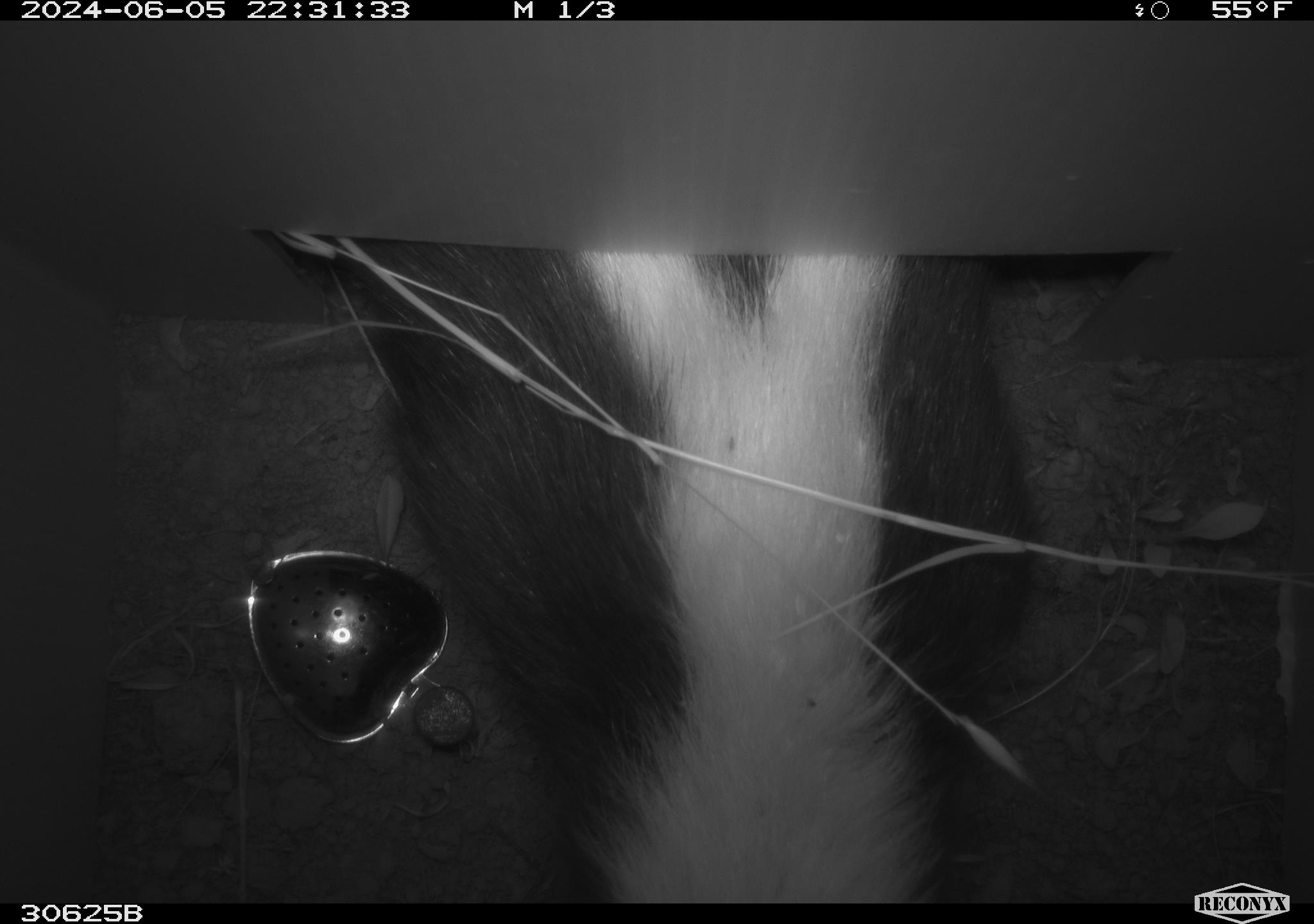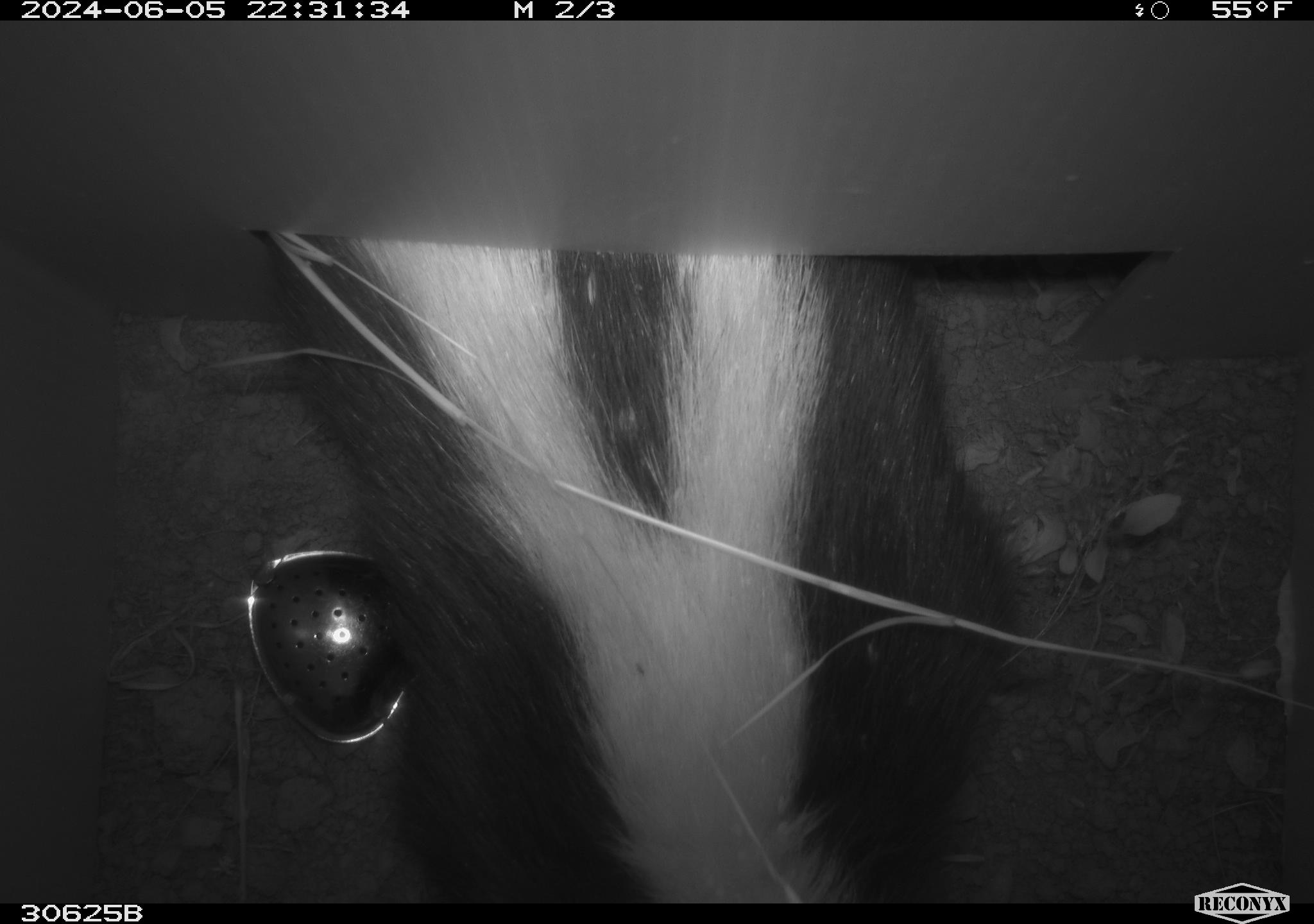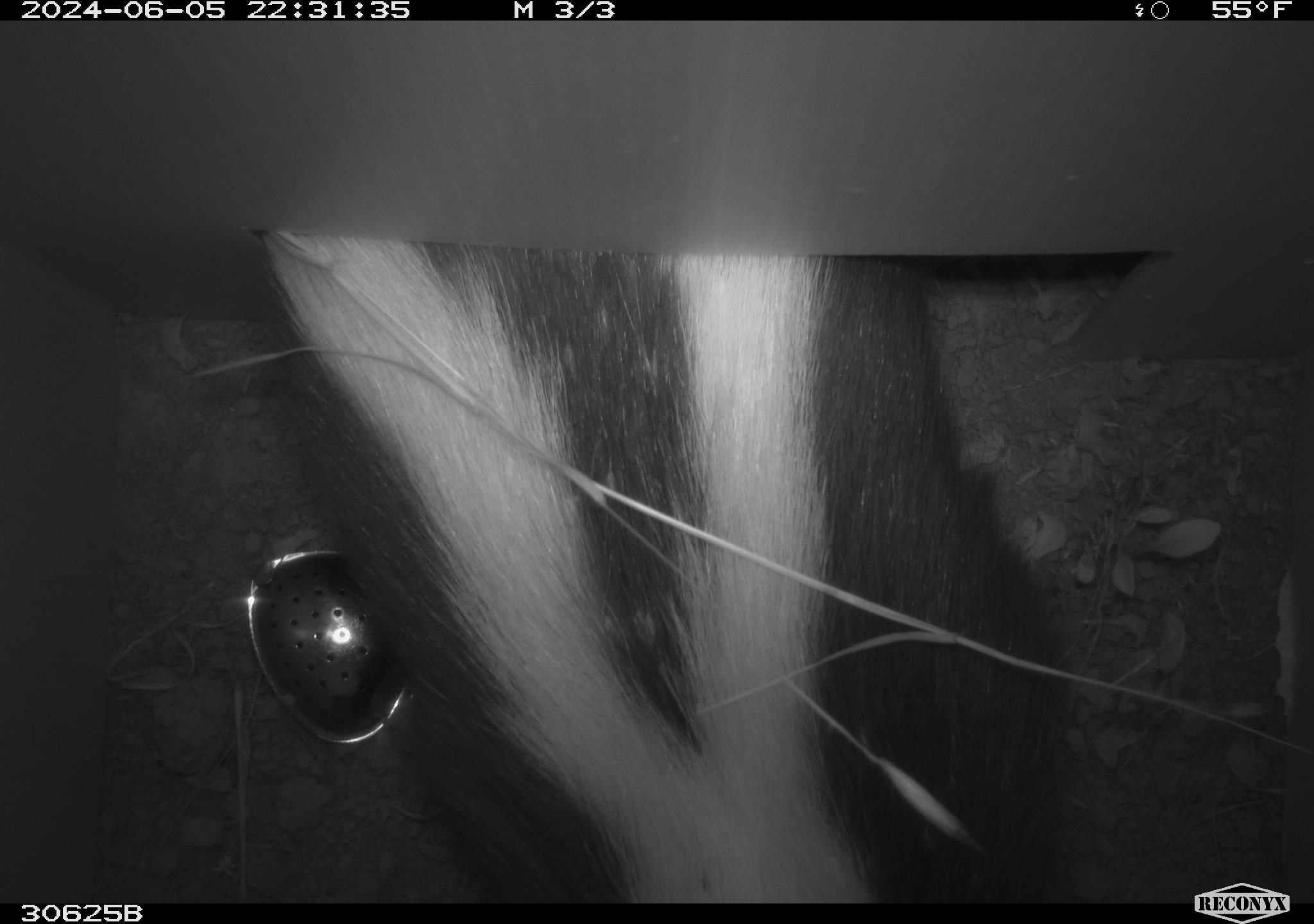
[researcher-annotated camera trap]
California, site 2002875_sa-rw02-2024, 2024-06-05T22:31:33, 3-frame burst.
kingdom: Animalia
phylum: Chordata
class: Mammalia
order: Carnivora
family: Mephitidae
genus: Mephitis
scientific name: Mephitis mephitis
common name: striped skunk